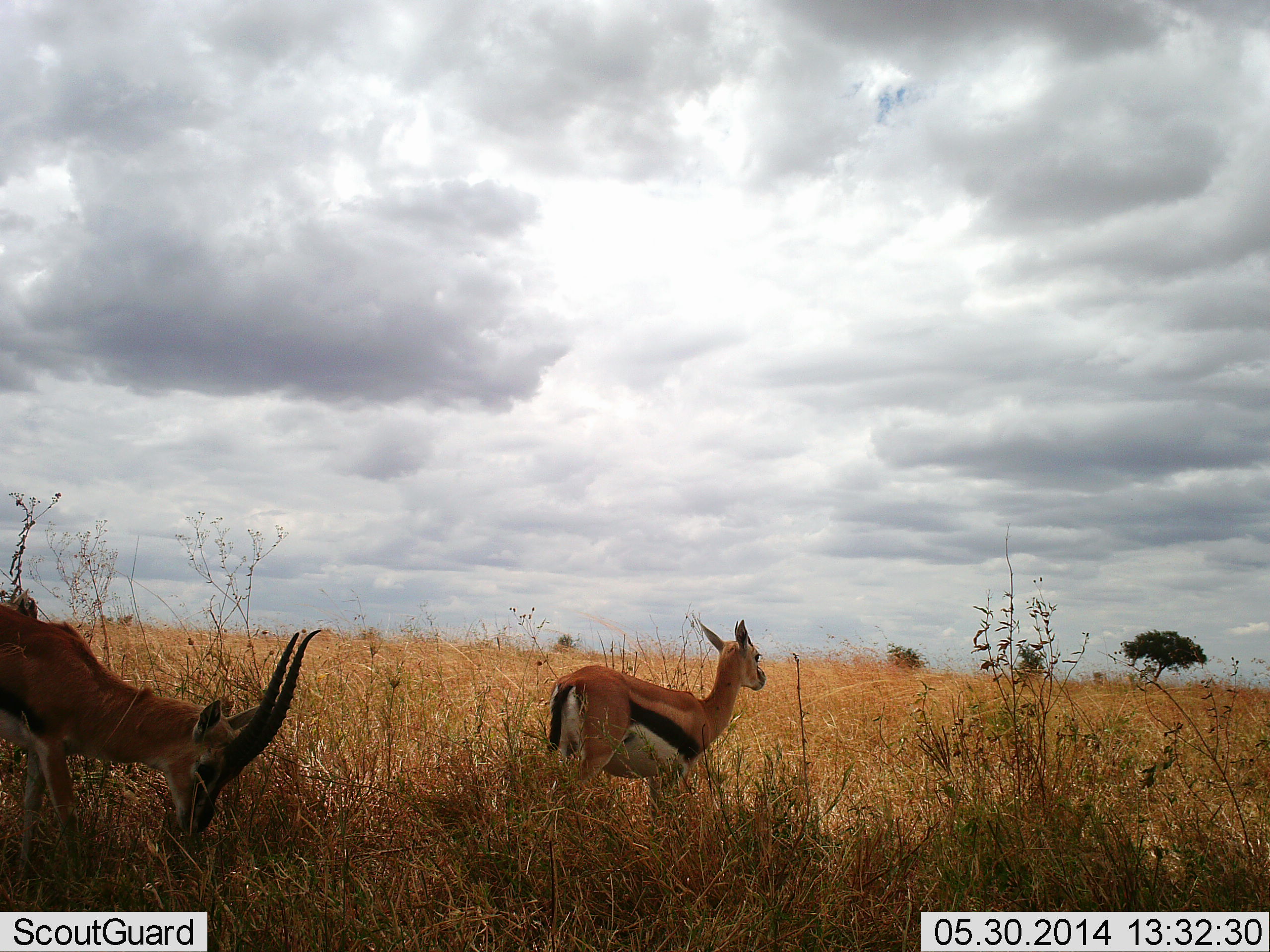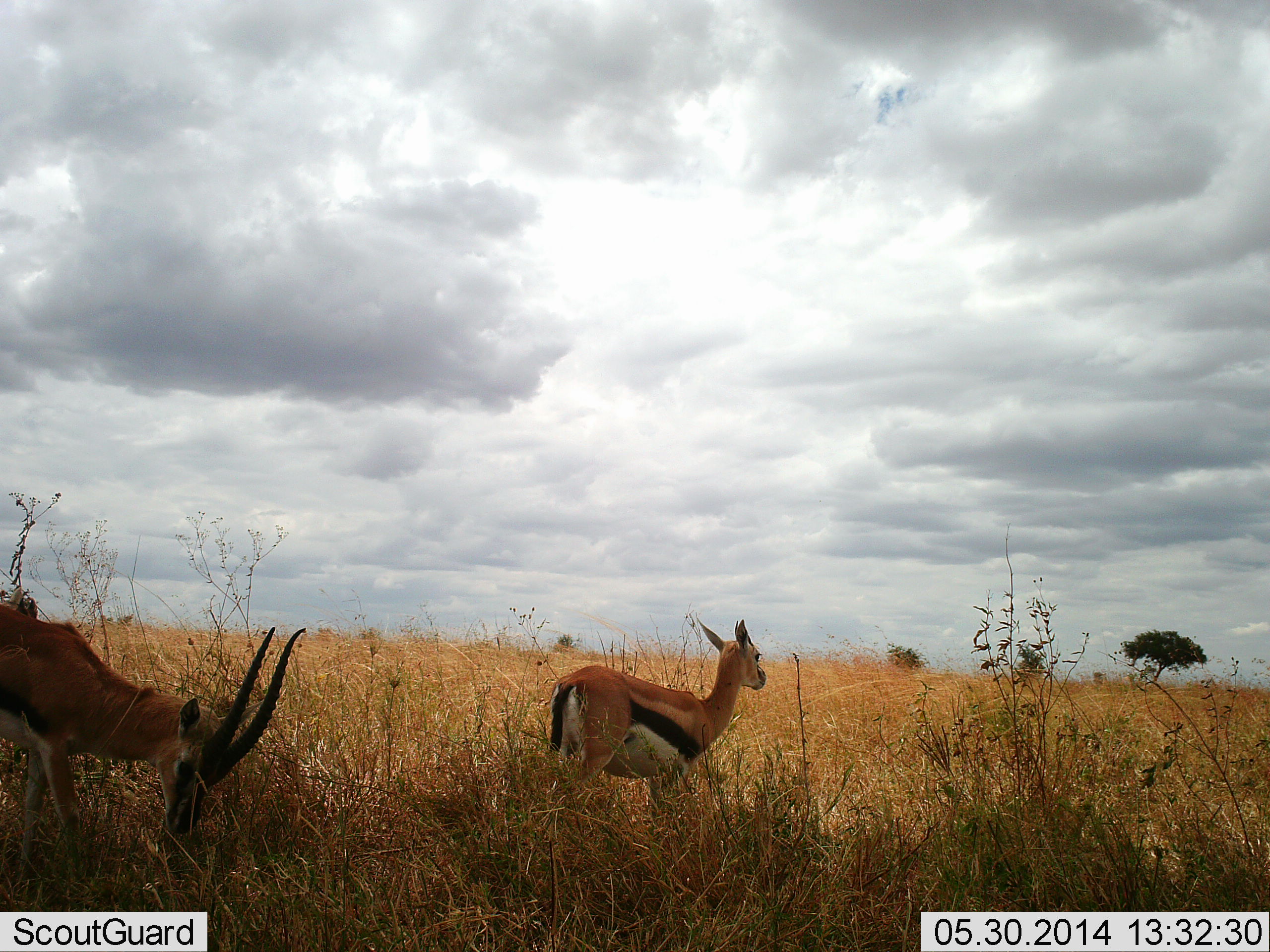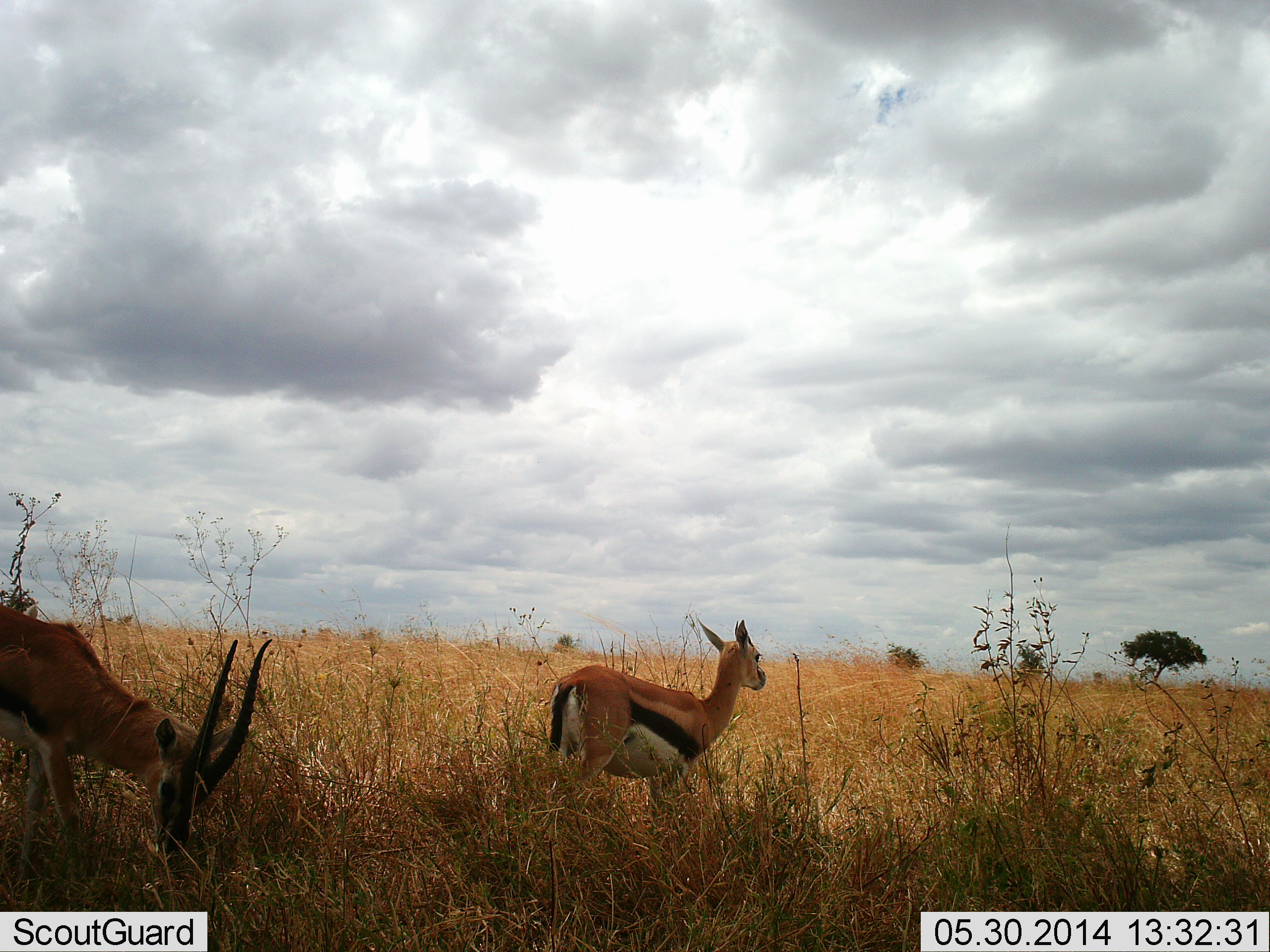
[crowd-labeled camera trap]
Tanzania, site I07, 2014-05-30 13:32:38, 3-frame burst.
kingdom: Animalia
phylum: Chordata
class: Mammalia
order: Artiodactyla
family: Bovidae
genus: Eudorcas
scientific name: Eudorcas thomsonii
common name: thomson's gazelle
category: gazellethomsons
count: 2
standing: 73%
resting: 9%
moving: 9%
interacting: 0%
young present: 9%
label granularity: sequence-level